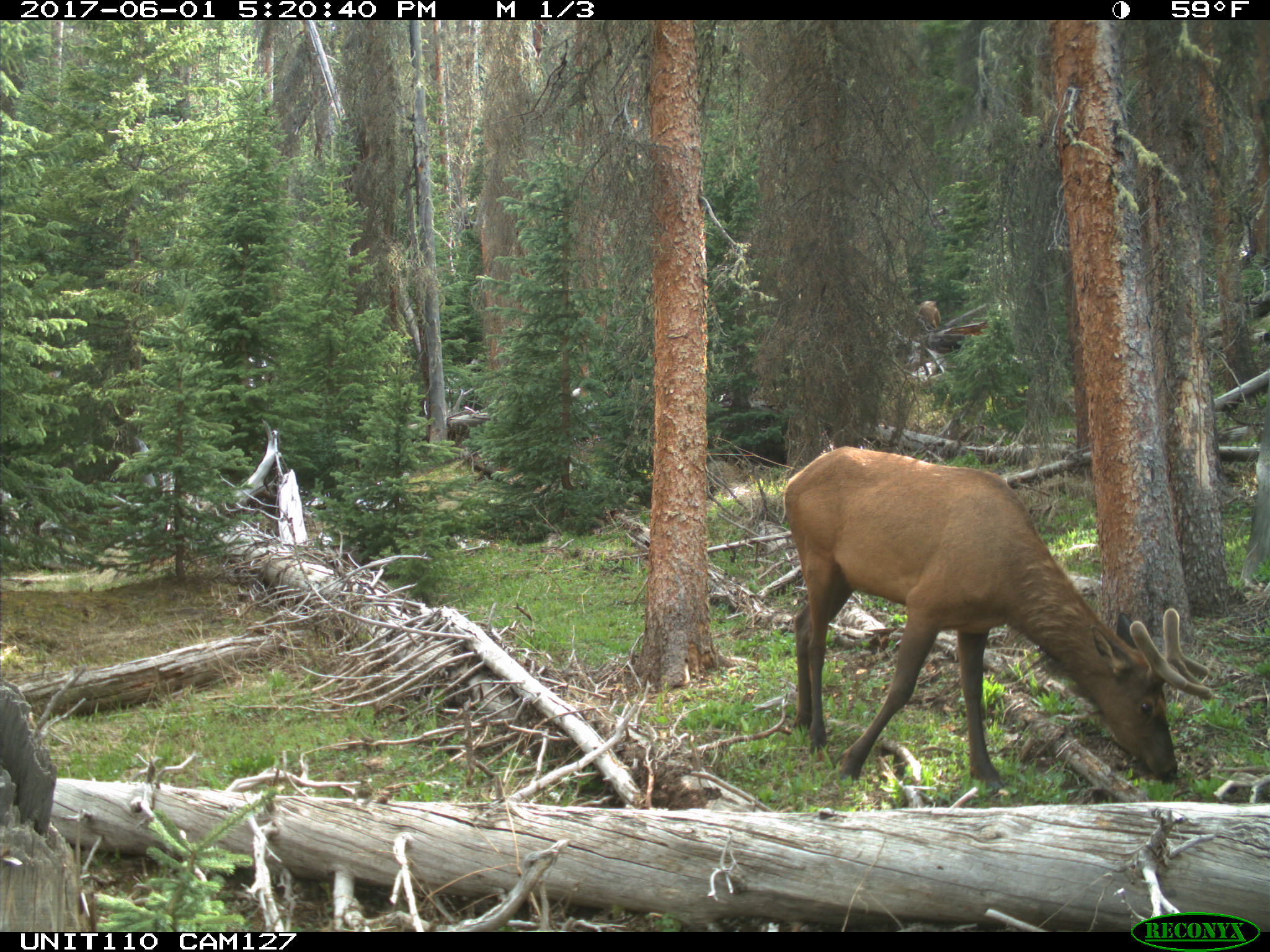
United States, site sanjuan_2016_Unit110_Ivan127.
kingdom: Animalia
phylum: Chordata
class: Mammalia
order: Artiodactyla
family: Cervidae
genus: Cervus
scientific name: Cervus elaphus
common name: red deer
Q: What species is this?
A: Cervus elaphus (red deer).